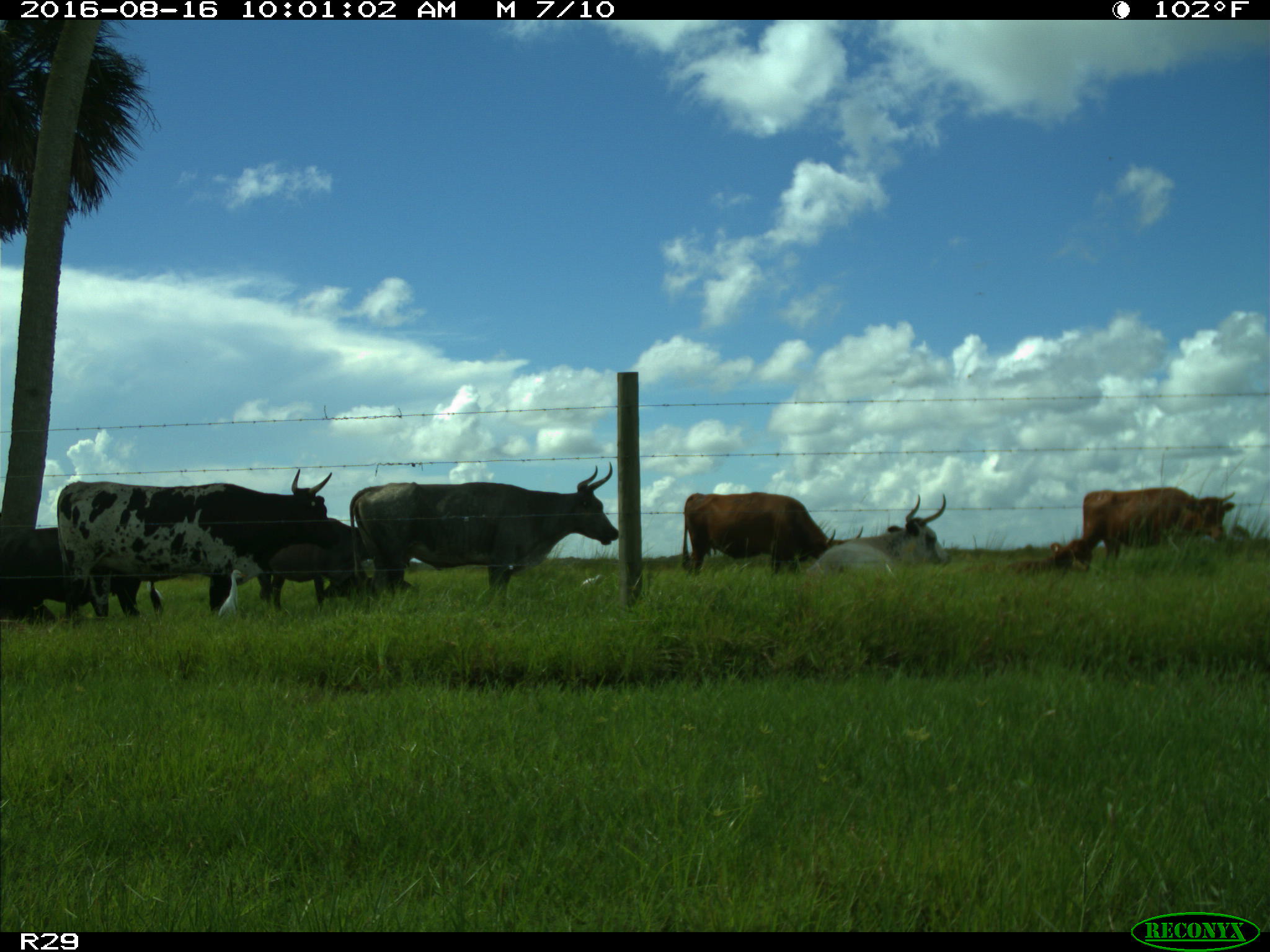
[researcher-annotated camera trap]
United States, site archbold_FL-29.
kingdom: Animalia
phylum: Chordata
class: Mammalia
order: Artiodactyla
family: Bovidae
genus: Bos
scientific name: Bos taurus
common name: domestic cow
Bos taurus (domestic cow).